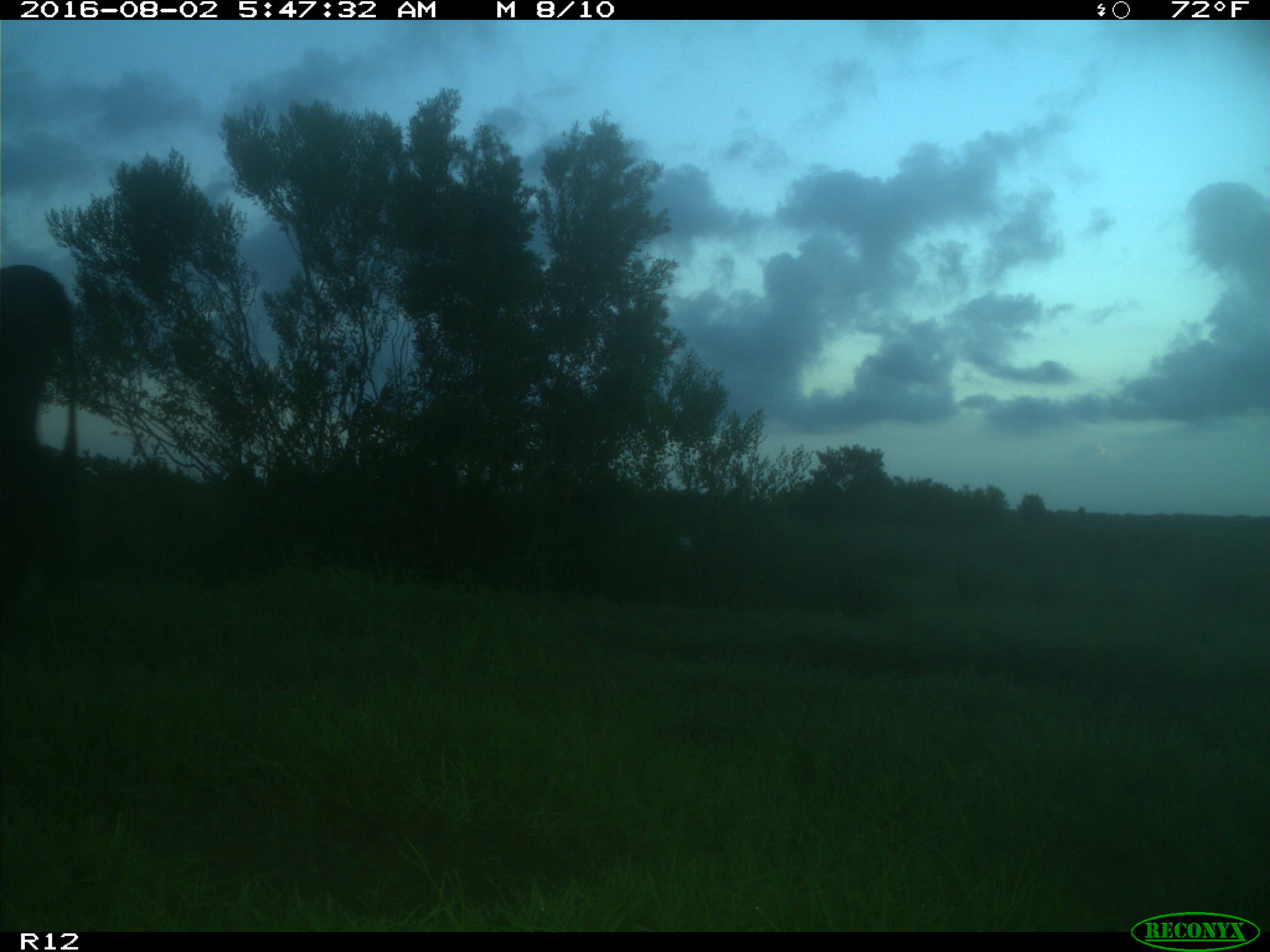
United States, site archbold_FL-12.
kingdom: Animalia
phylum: Chordata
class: Mammalia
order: Artiodactyla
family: Bovidae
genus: Bos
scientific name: Bos taurus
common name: domestic cow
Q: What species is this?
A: Bos taurus (domestic cow).